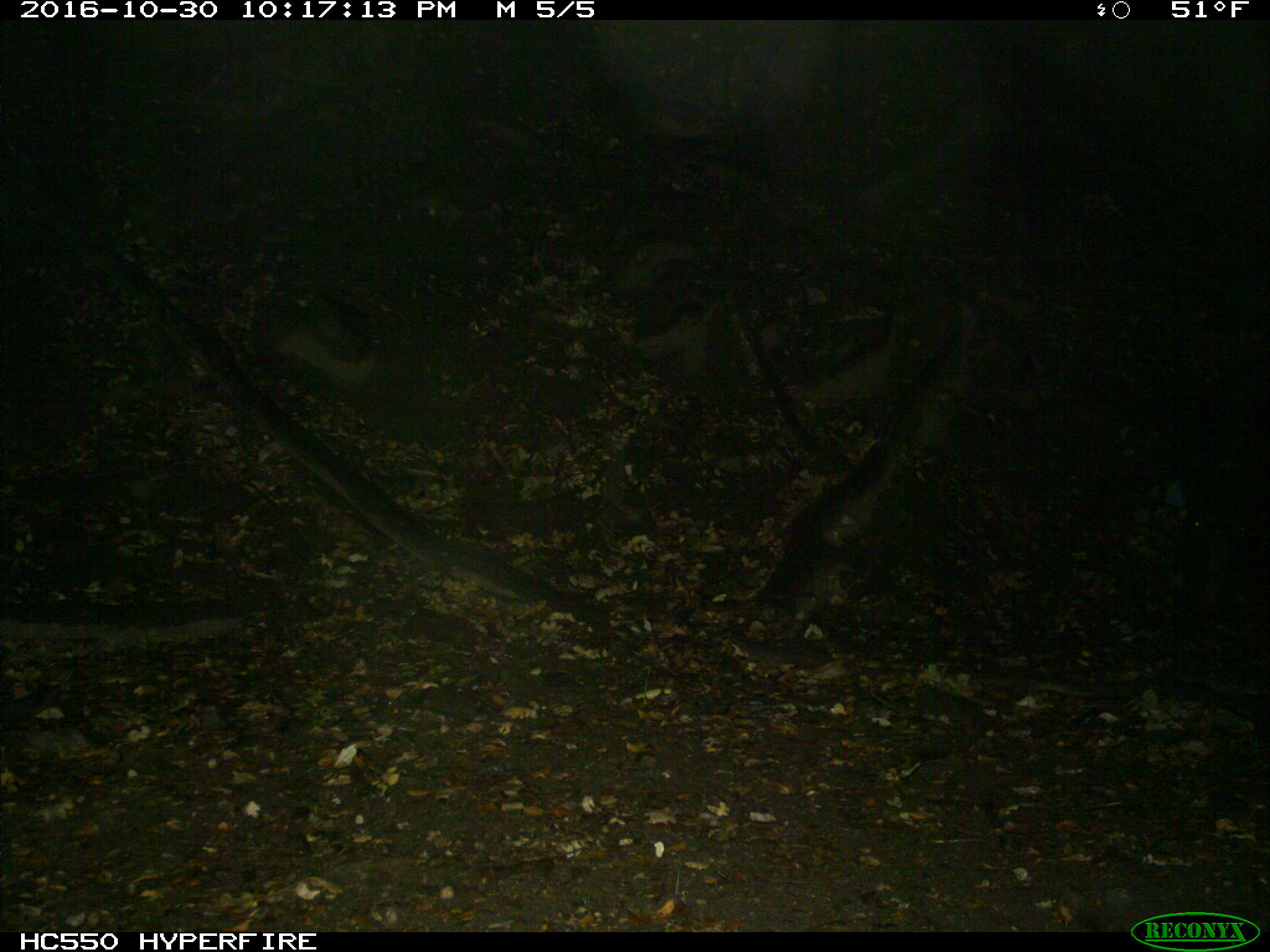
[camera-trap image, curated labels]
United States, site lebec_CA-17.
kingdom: Animalia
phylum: Chordata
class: Mammalia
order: Artiodactyla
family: Suidae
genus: Sus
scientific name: Sus scrofa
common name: wild boar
Sus scrofa (wild boar).